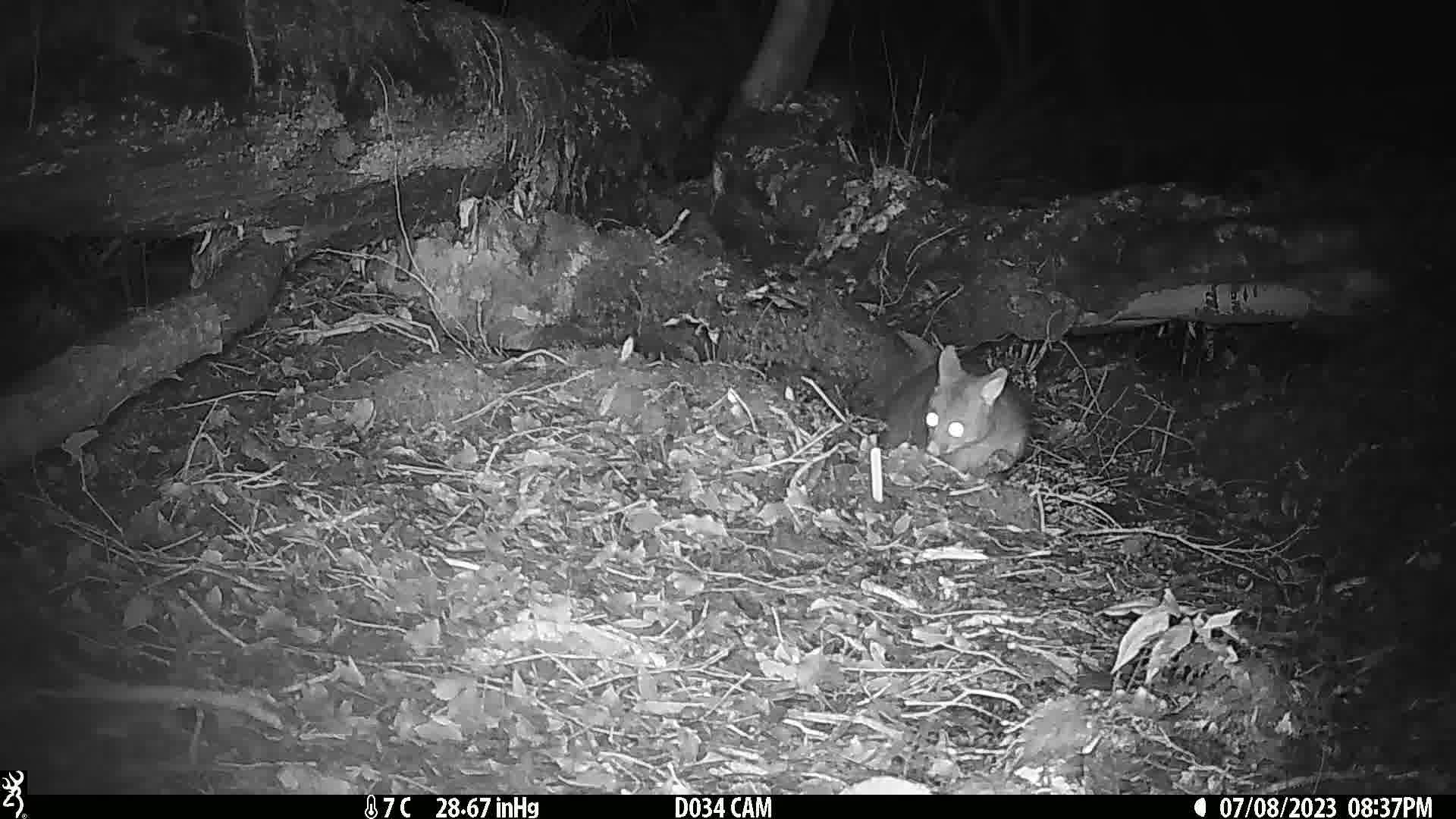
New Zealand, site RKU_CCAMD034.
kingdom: Animalia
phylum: Chordata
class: Mammalia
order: Diprotodontia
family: Phalangeridae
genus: Trichosurus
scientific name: Trichosurus vulpecula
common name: common brushtail possum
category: possum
Possum (common brushtail possum) (Trichosurus vulpecula).